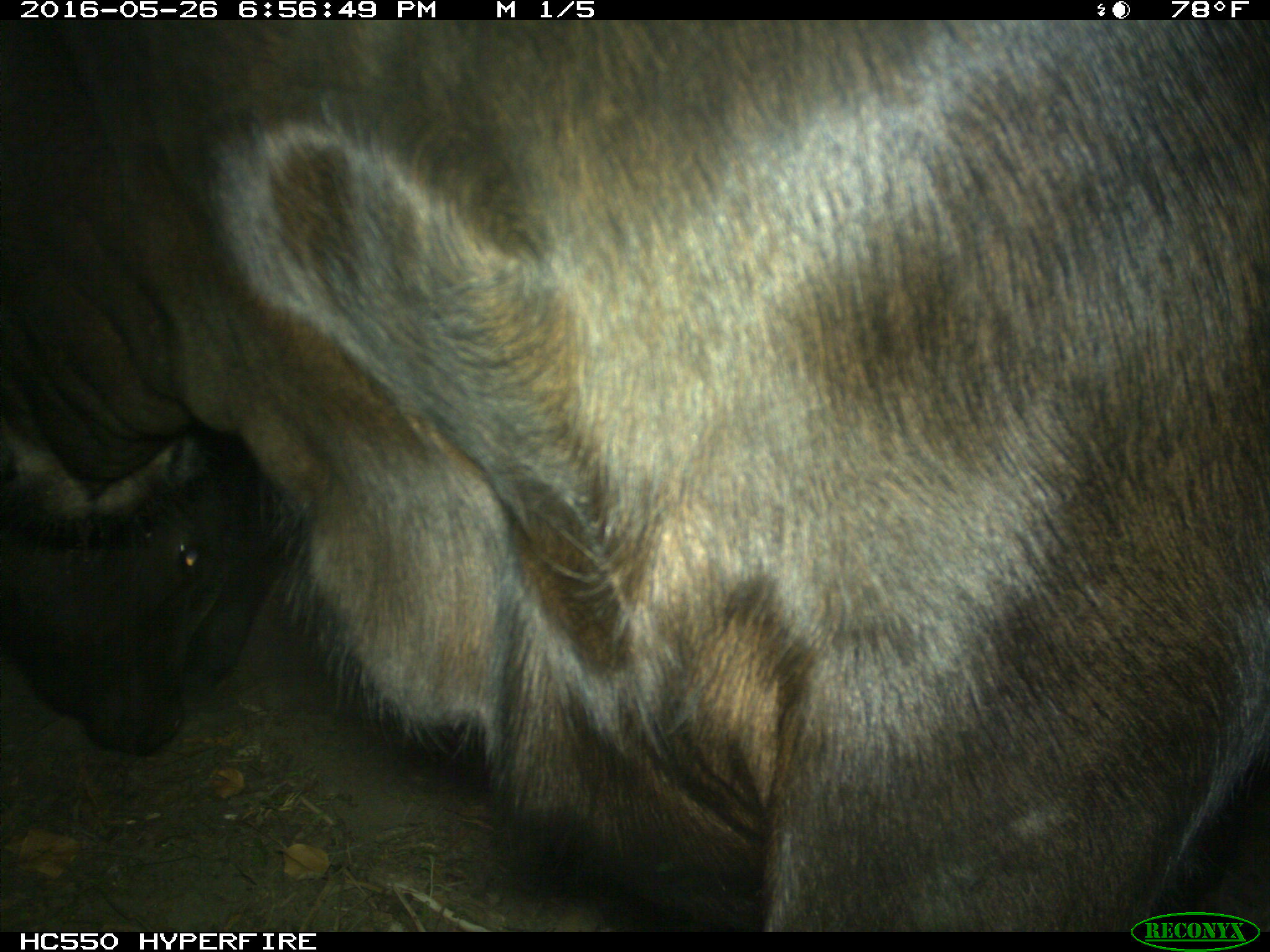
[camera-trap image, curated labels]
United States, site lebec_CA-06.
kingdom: Animalia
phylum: Chordata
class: Mammalia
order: Artiodactyla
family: Bovidae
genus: Bos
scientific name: Bos taurus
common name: domestic cow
Bos taurus (domestic cow).